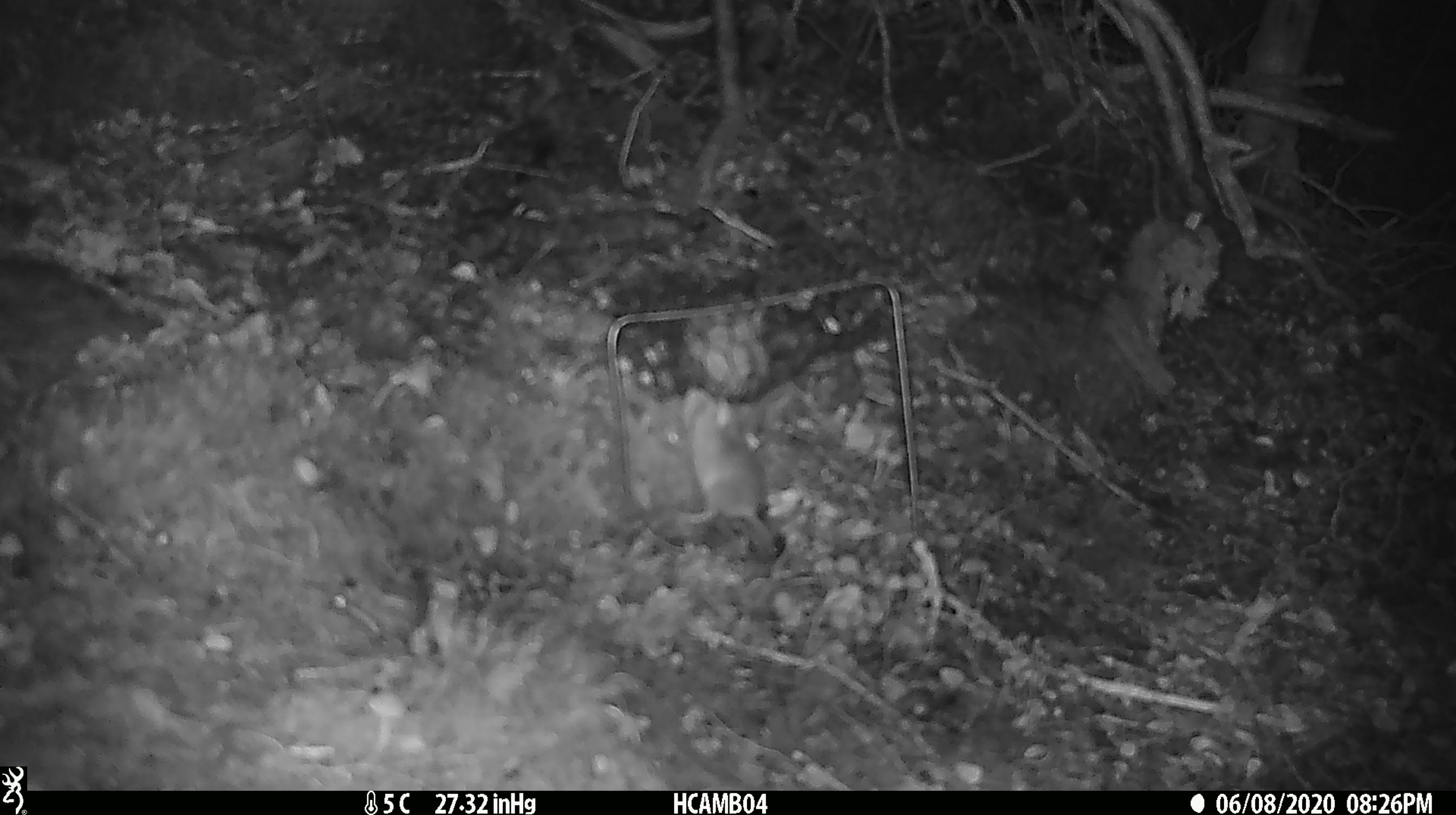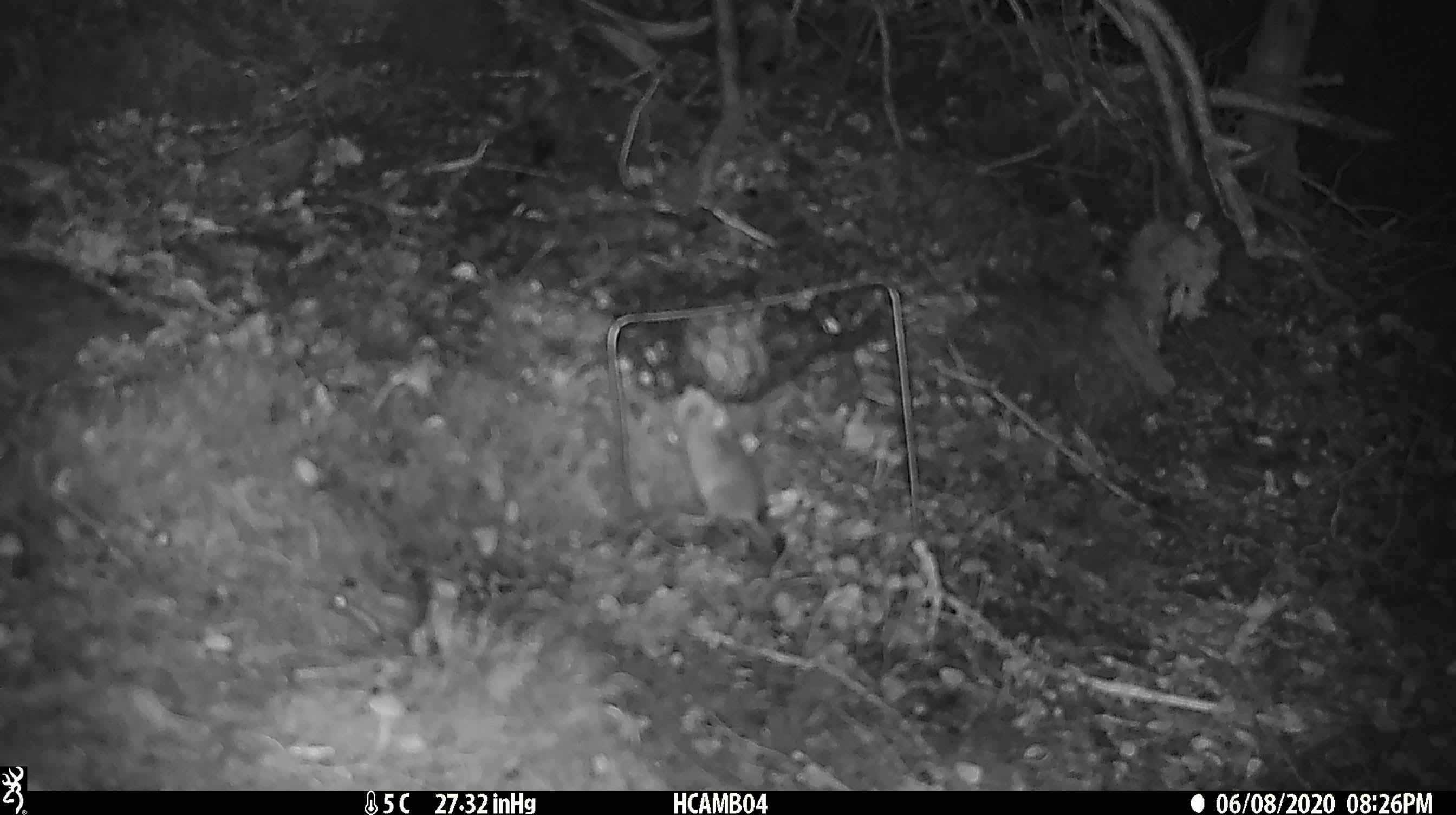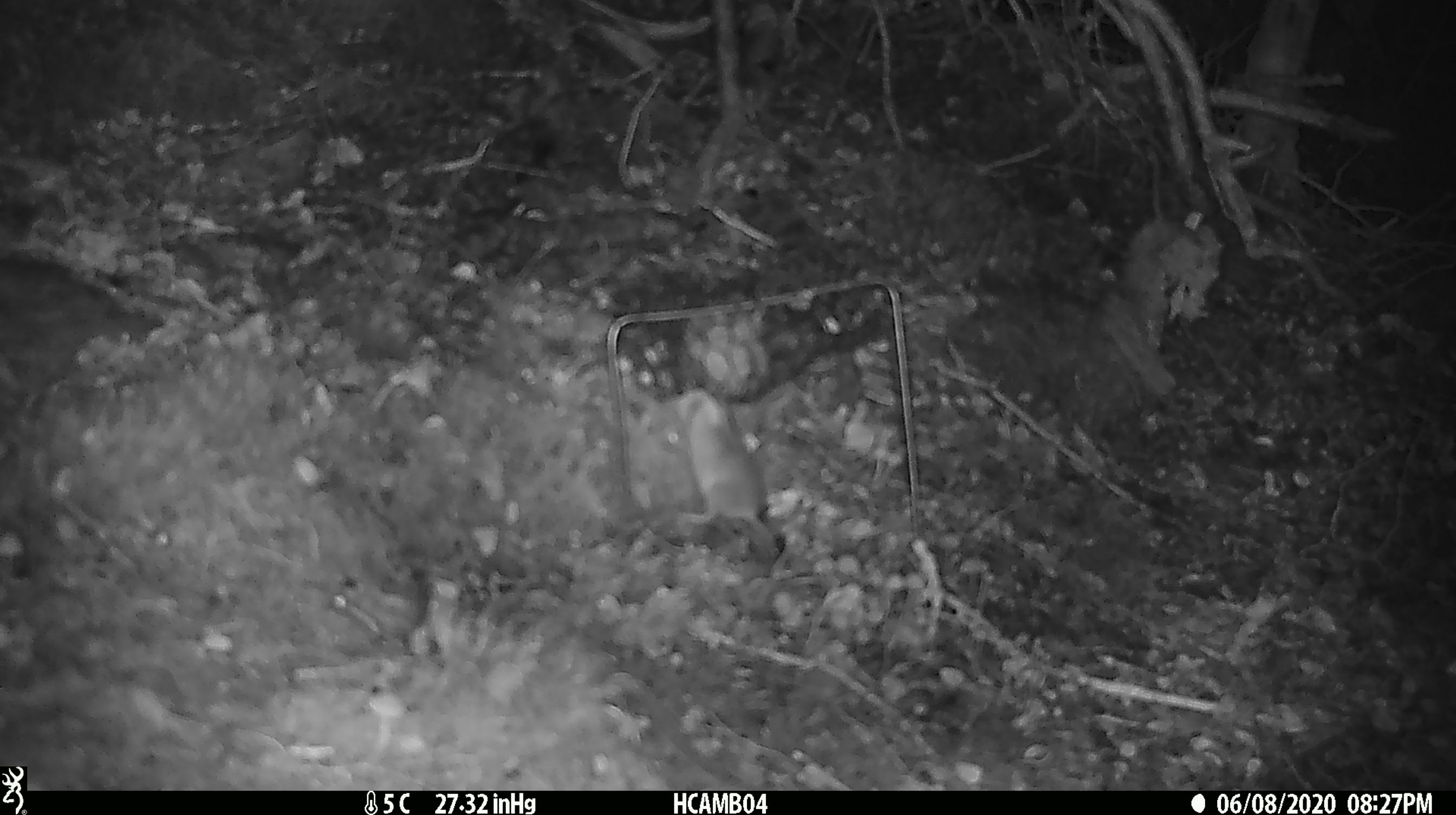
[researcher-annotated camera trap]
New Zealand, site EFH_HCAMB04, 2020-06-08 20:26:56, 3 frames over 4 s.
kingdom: Animalia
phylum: Chordata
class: Mammalia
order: Rodentia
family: Muridae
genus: Mus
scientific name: Mus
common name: mouse